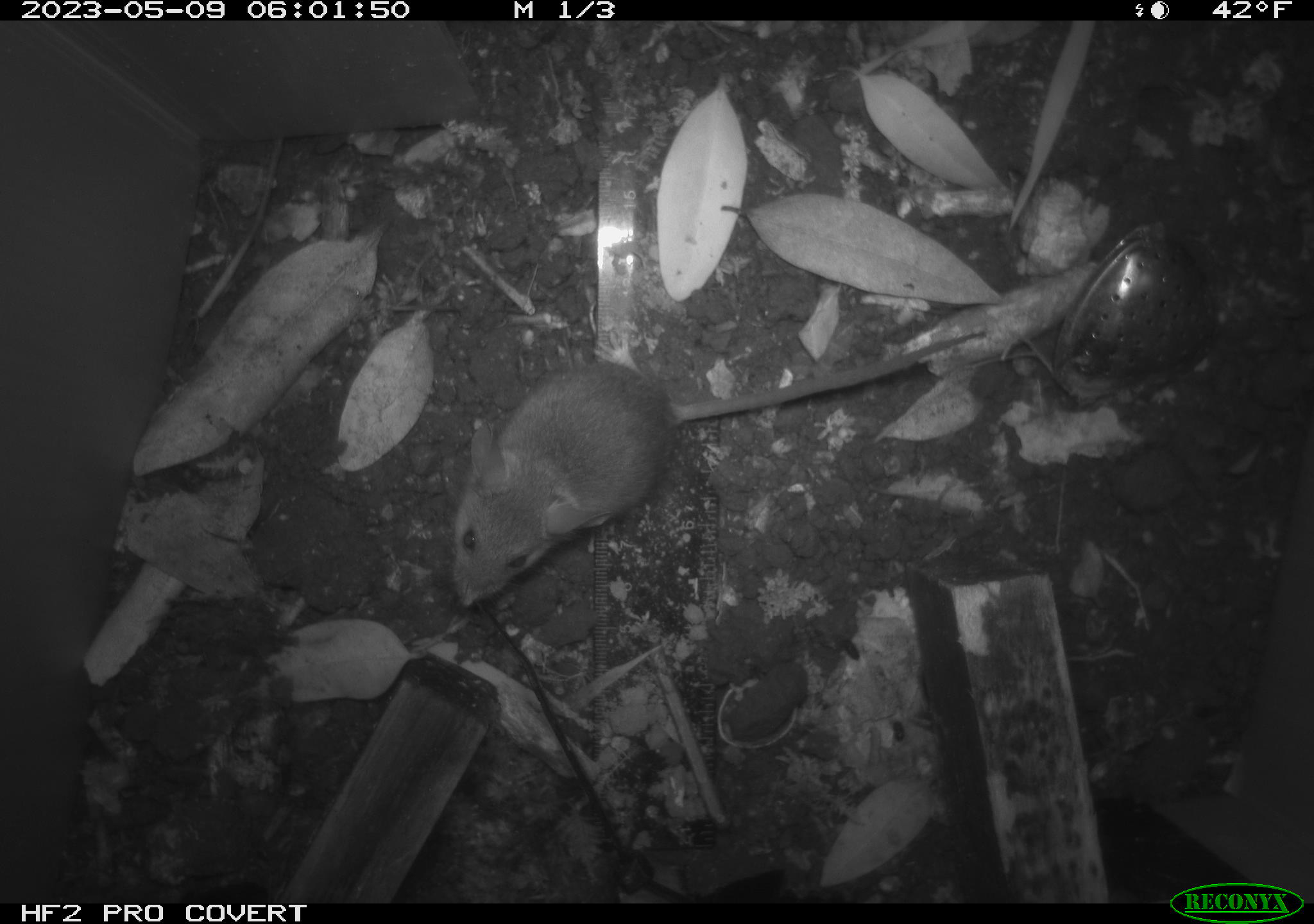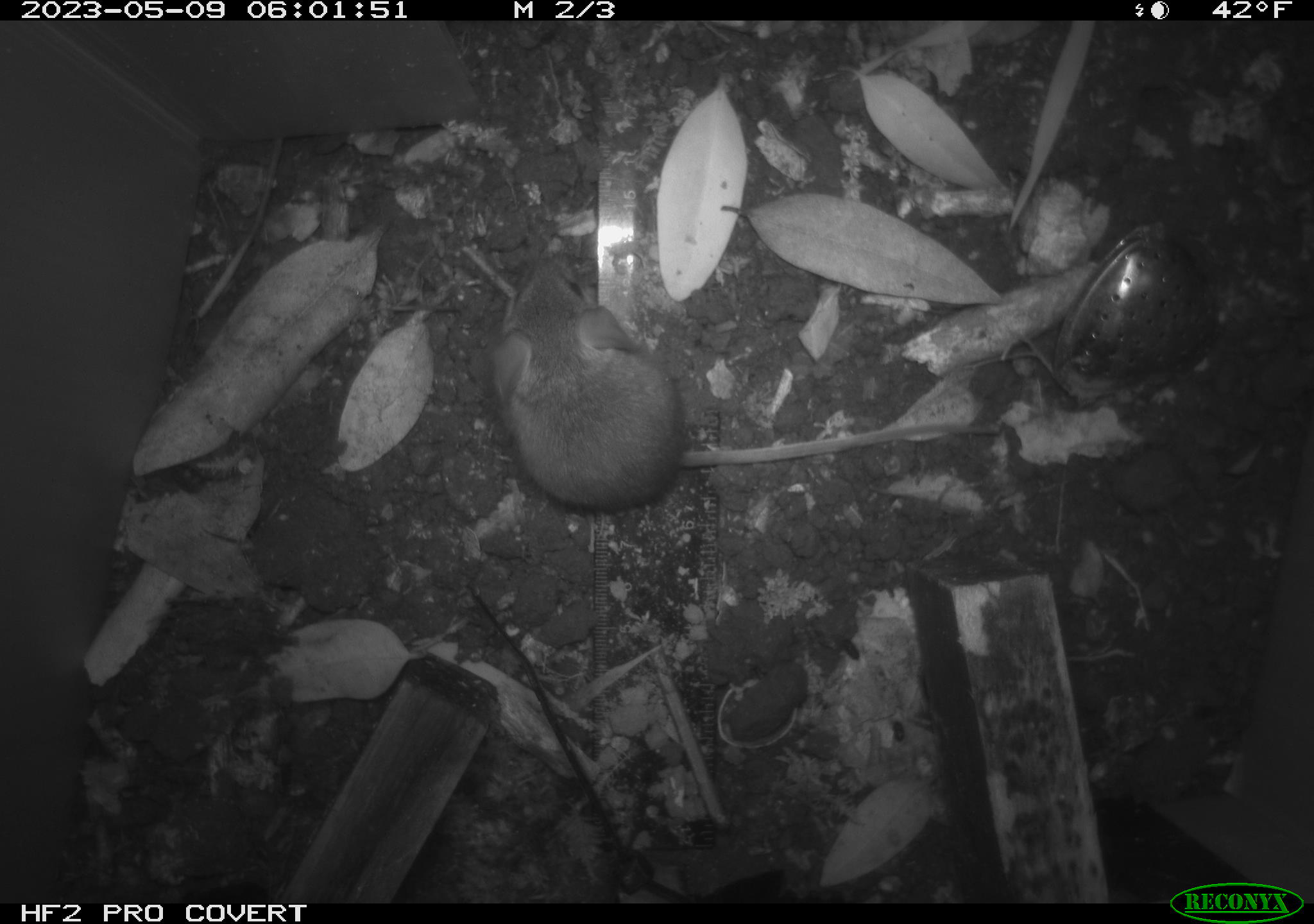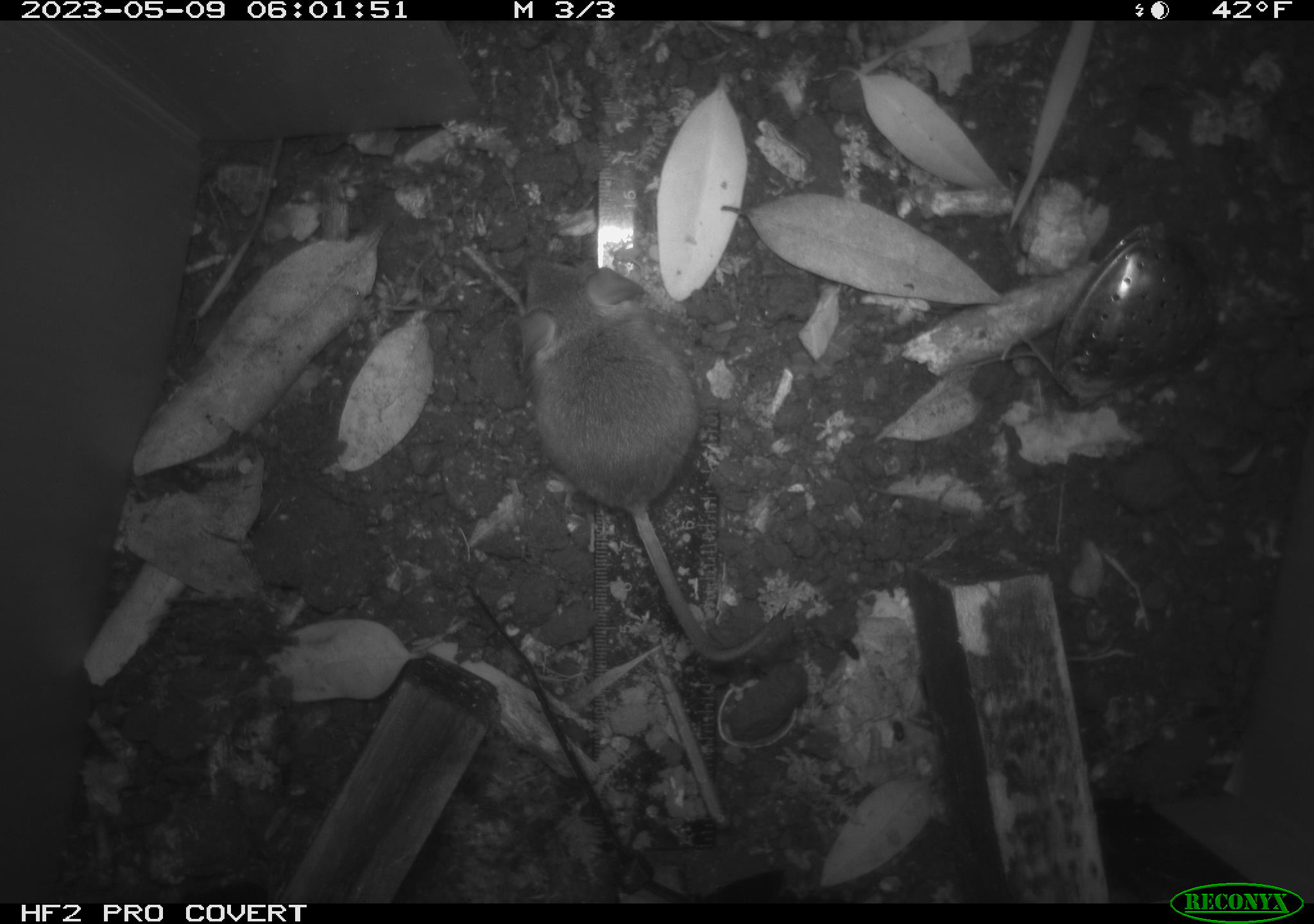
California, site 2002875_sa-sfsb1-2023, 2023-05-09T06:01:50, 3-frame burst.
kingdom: Animalia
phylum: Chordata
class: Mammalia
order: Rodentia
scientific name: Rodentia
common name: mouse species